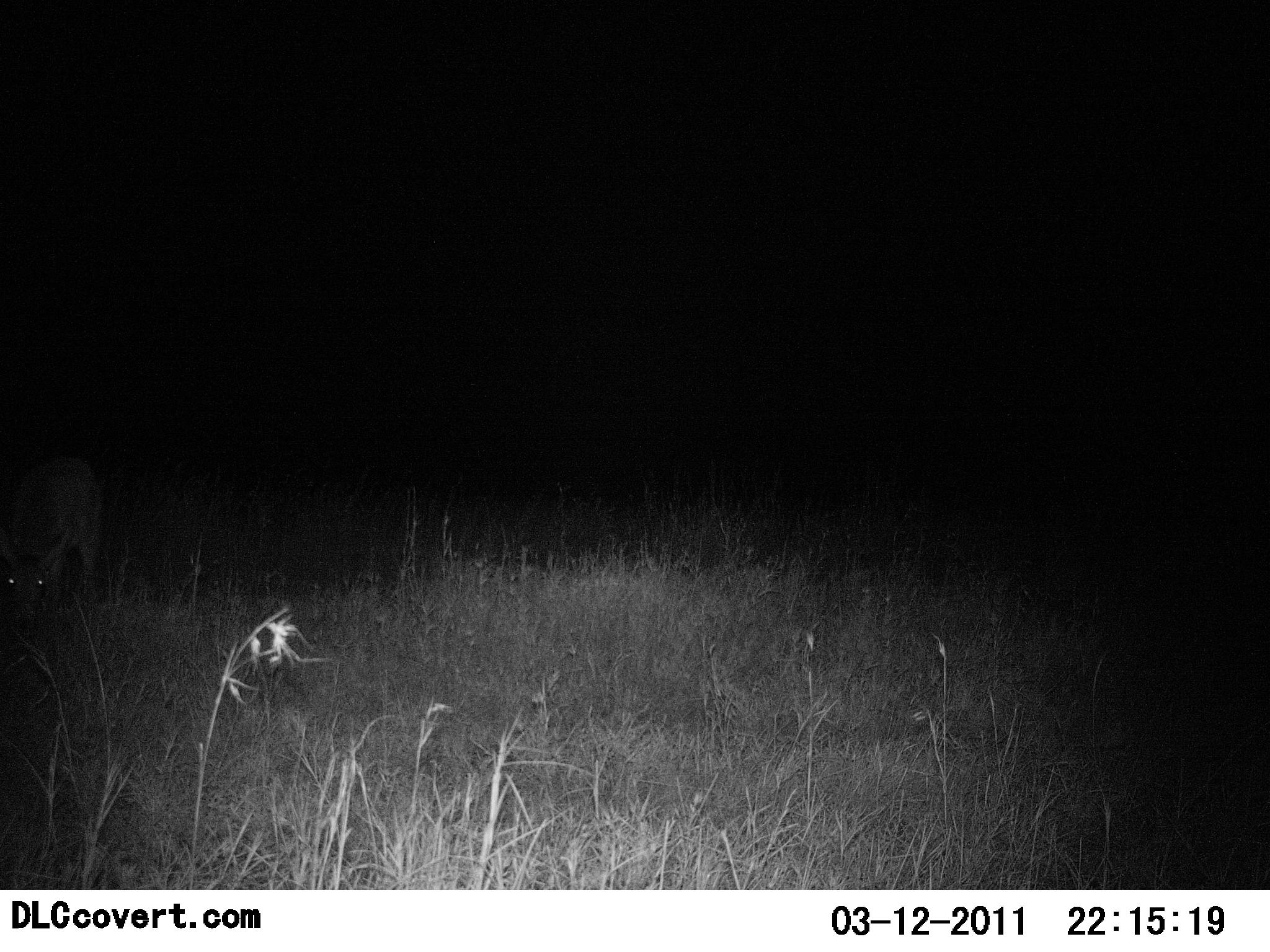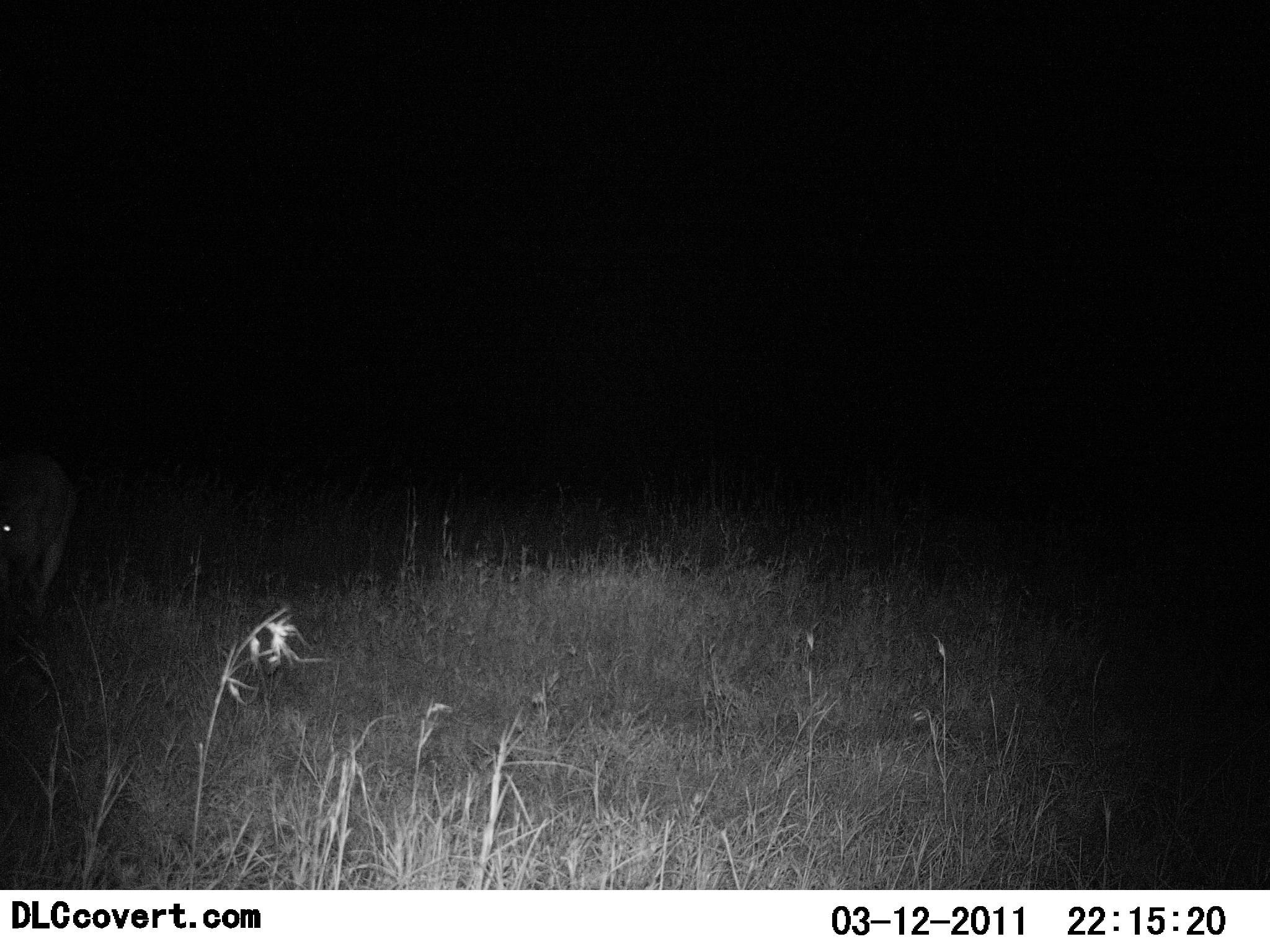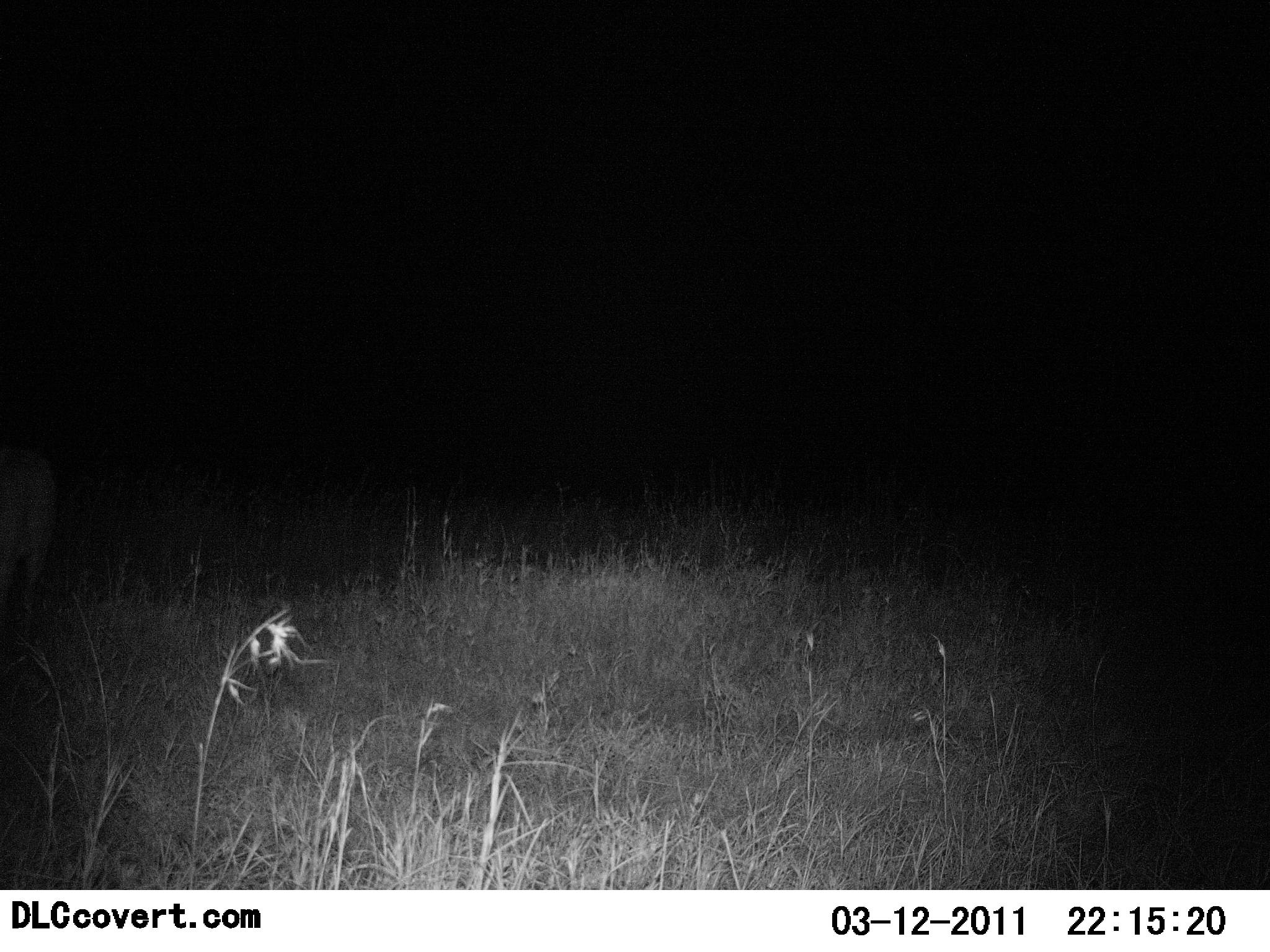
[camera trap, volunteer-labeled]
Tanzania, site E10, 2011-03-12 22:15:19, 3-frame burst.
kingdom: Animalia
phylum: Chordata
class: Mammalia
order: Carnivora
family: Hyaenidae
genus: Crocuta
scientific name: Crocuta crocuta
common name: spotted hyena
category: hyenaspotted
Hyenaspotted (spotted hyena) (Crocuta crocuta), count 1. Behavior (volunteer vote fractions): standing 100%, resting 0%, moving 0%, interacting 0%. Young present (vote fraction): 0%. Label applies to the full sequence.